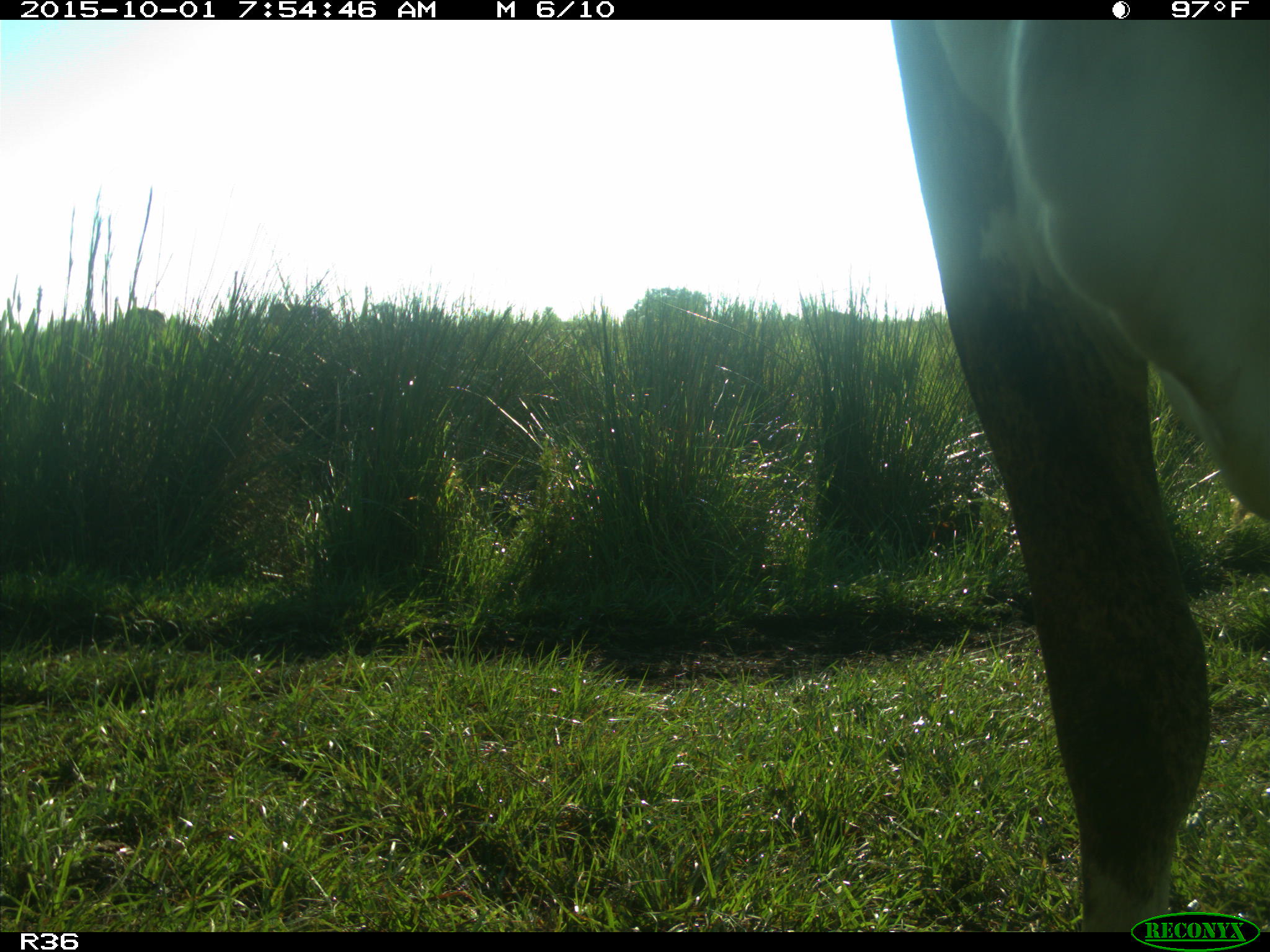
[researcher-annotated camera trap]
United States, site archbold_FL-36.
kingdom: Animalia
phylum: Chordata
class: Mammalia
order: Artiodactyla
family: Bovidae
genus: Bos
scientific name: Bos taurus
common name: domestic cow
Bos taurus (domestic cow).